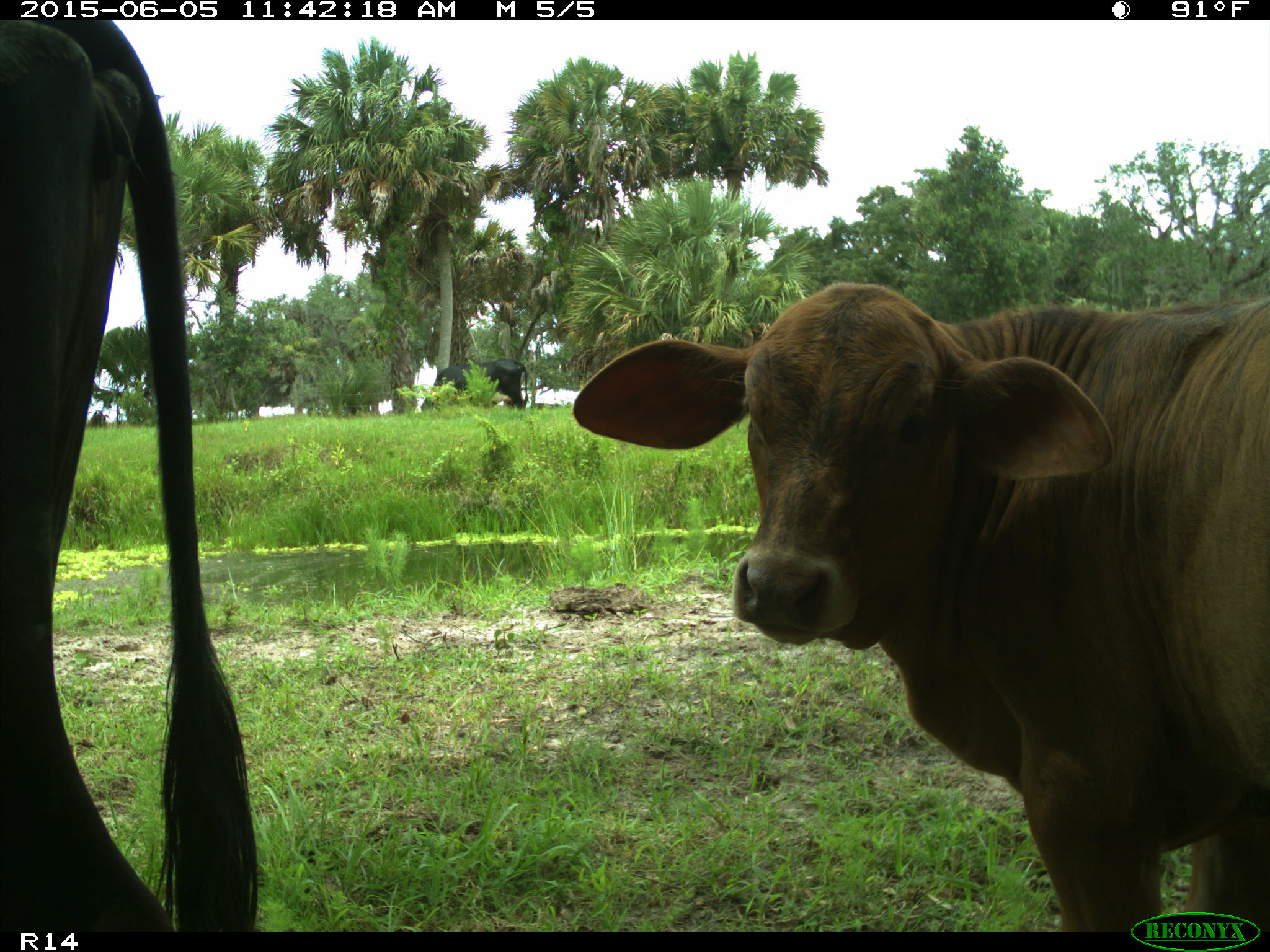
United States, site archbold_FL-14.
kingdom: Animalia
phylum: Chordata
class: Mammalia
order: Artiodactyla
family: Bovidae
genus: Bos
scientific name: Bos taurus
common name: domestic cow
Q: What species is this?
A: Bos taurus (domestic cow).